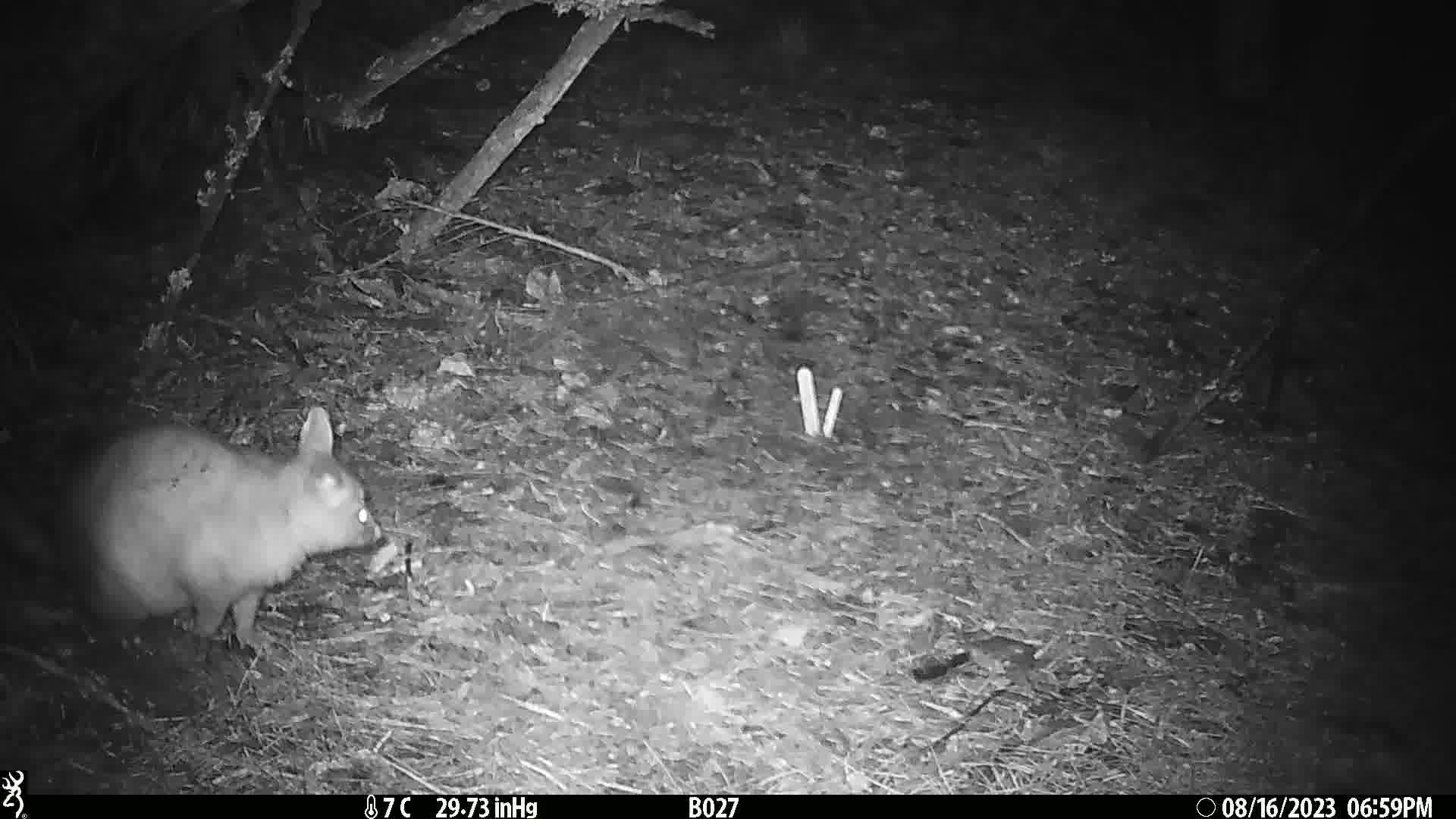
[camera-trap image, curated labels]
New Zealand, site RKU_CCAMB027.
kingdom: Animalia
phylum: Chordata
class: Mammalia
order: Diprotodontia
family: Phalangeridae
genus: Trichosurus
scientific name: Trichosurus vulpecula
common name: common brushtail possum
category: possum